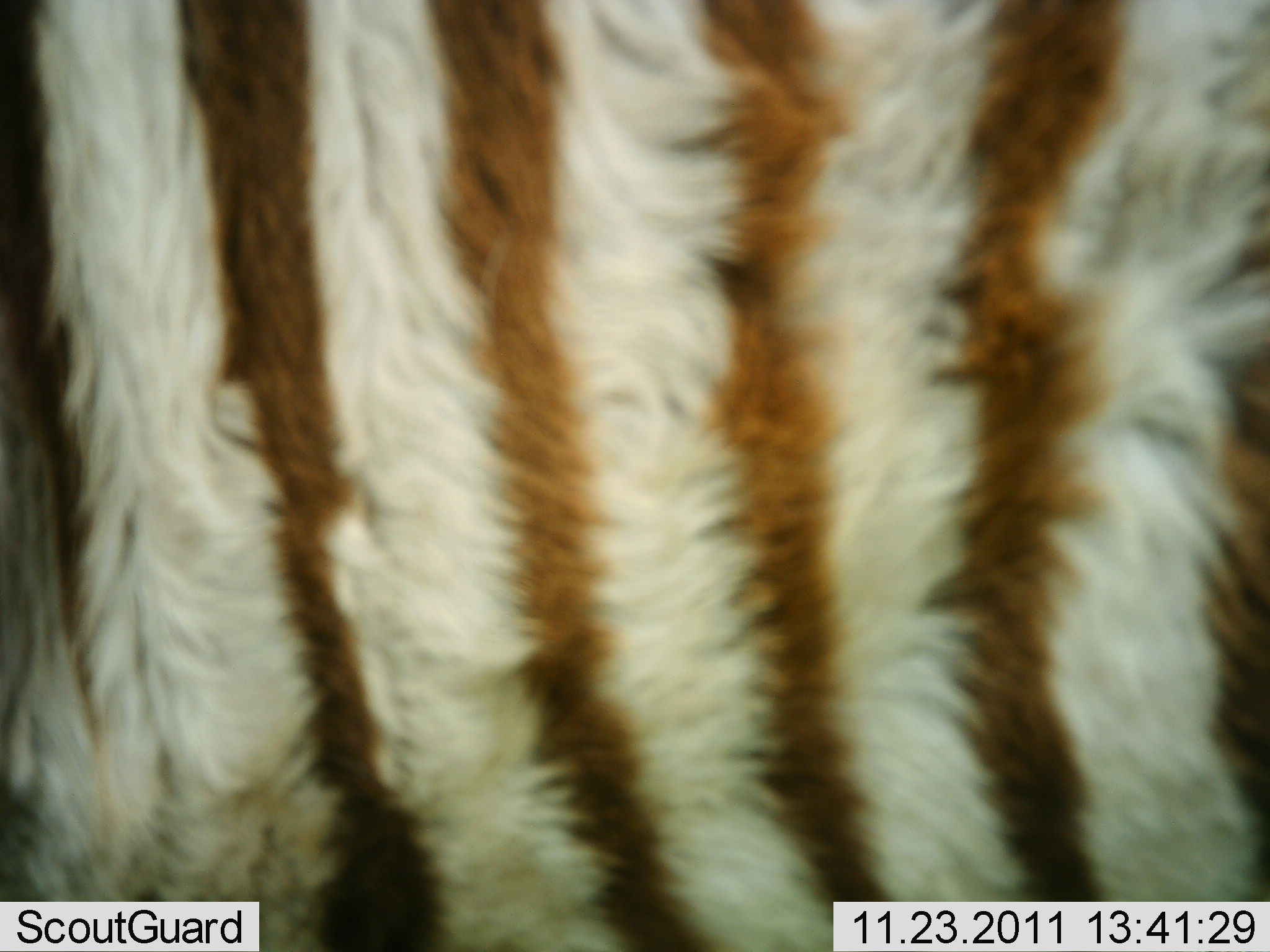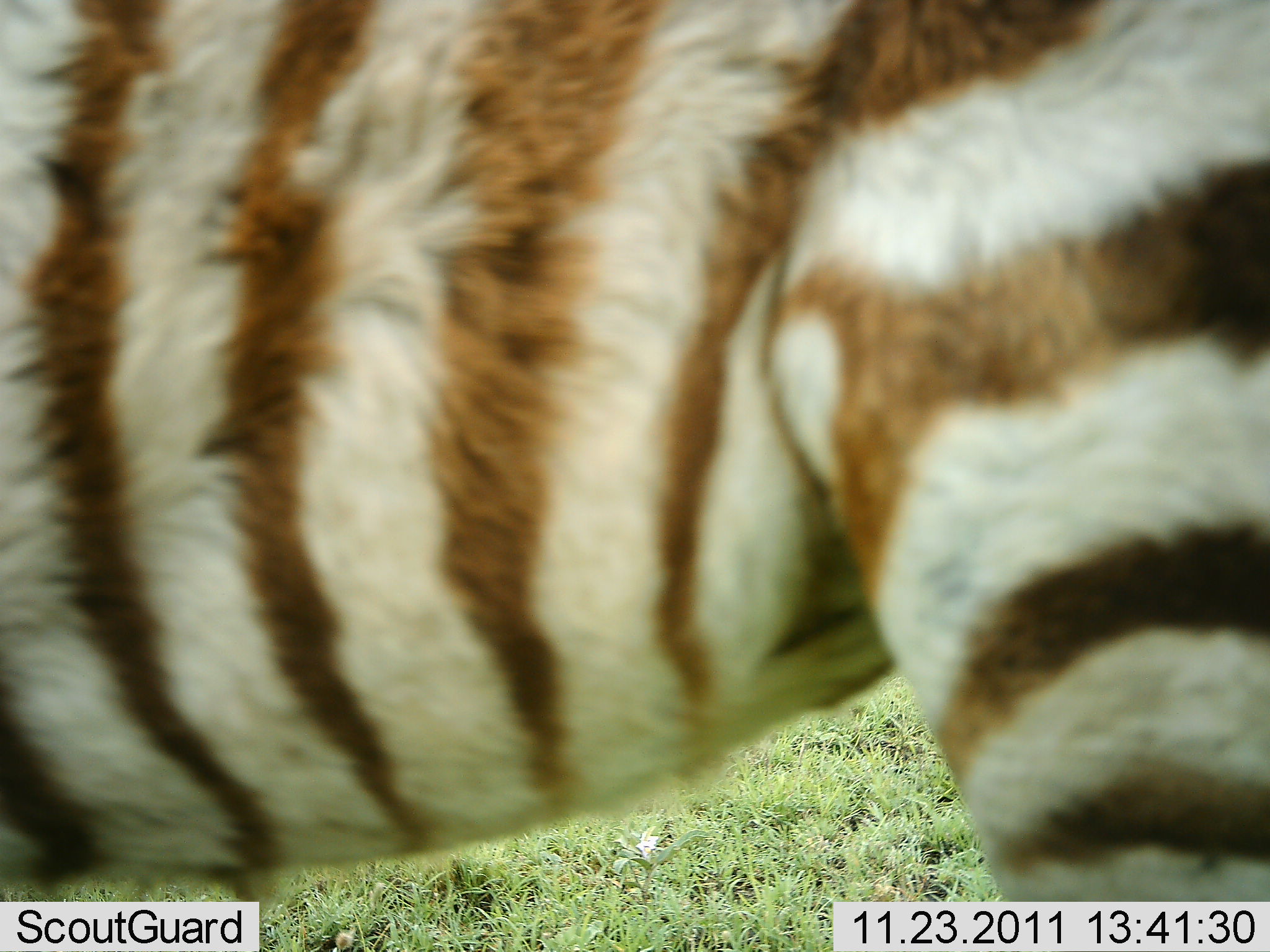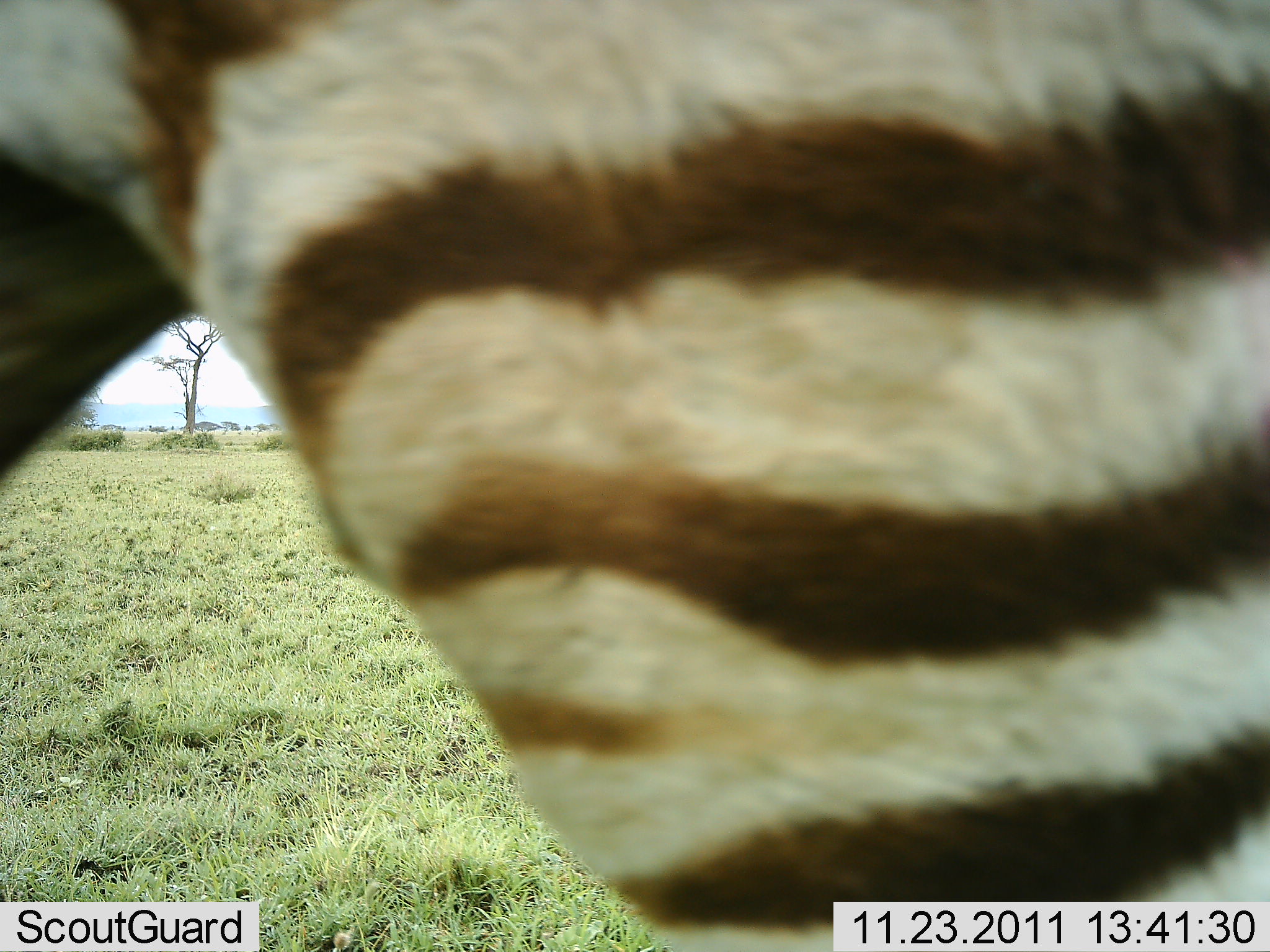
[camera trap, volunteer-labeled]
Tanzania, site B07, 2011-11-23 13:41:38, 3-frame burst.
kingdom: Animalia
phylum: Chordata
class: Mammalia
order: Perissodactyla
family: Equidae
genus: Equus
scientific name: Equus quagga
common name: plains zebra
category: zebra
Zebra (plains zebra) (Equus quagga), count 1. Behavior (volunteer vote fractions): standing 7%, resting 0%, moving 93%, interacting 0%. Young present (vote fraction): 0%. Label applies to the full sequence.